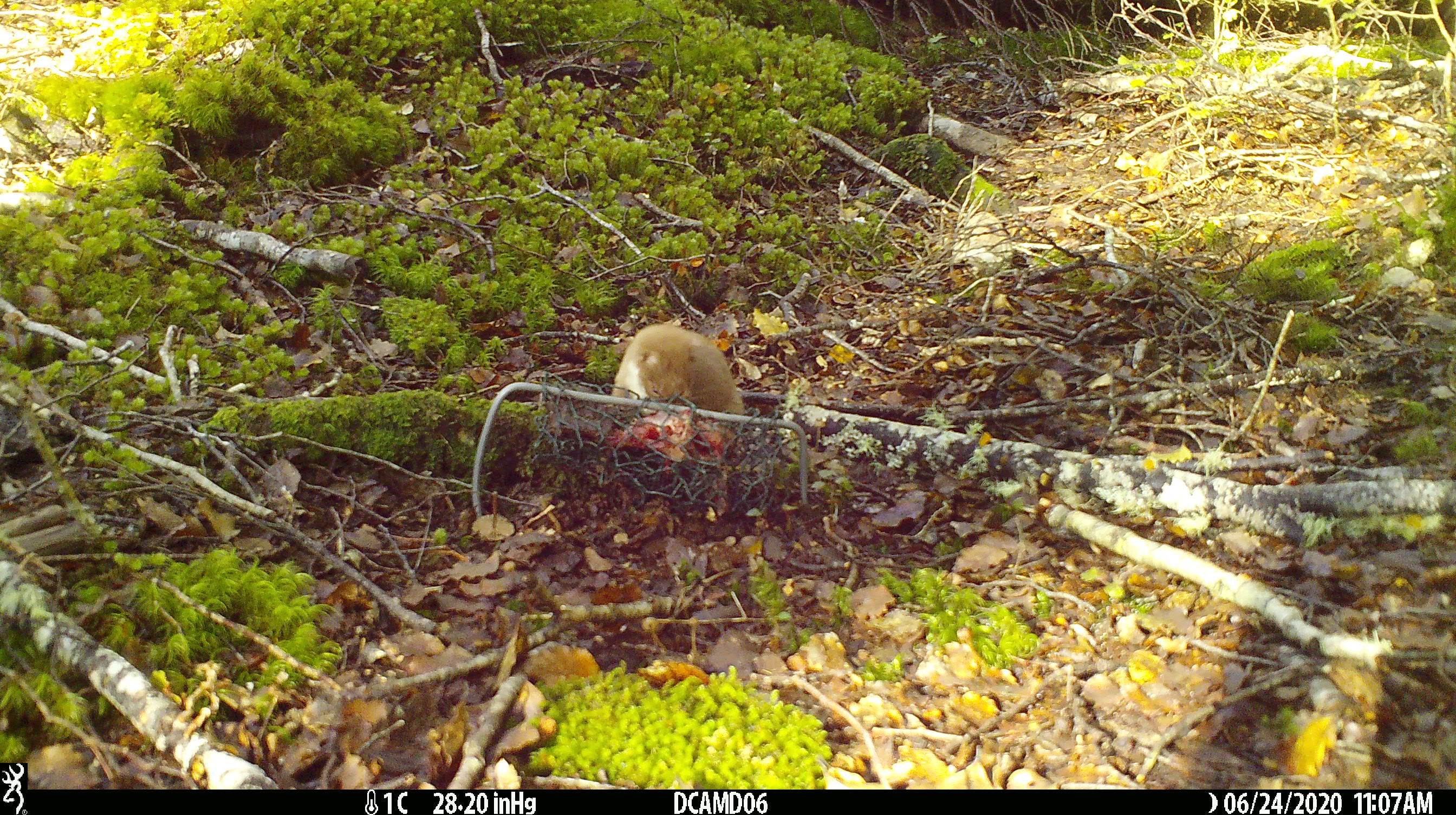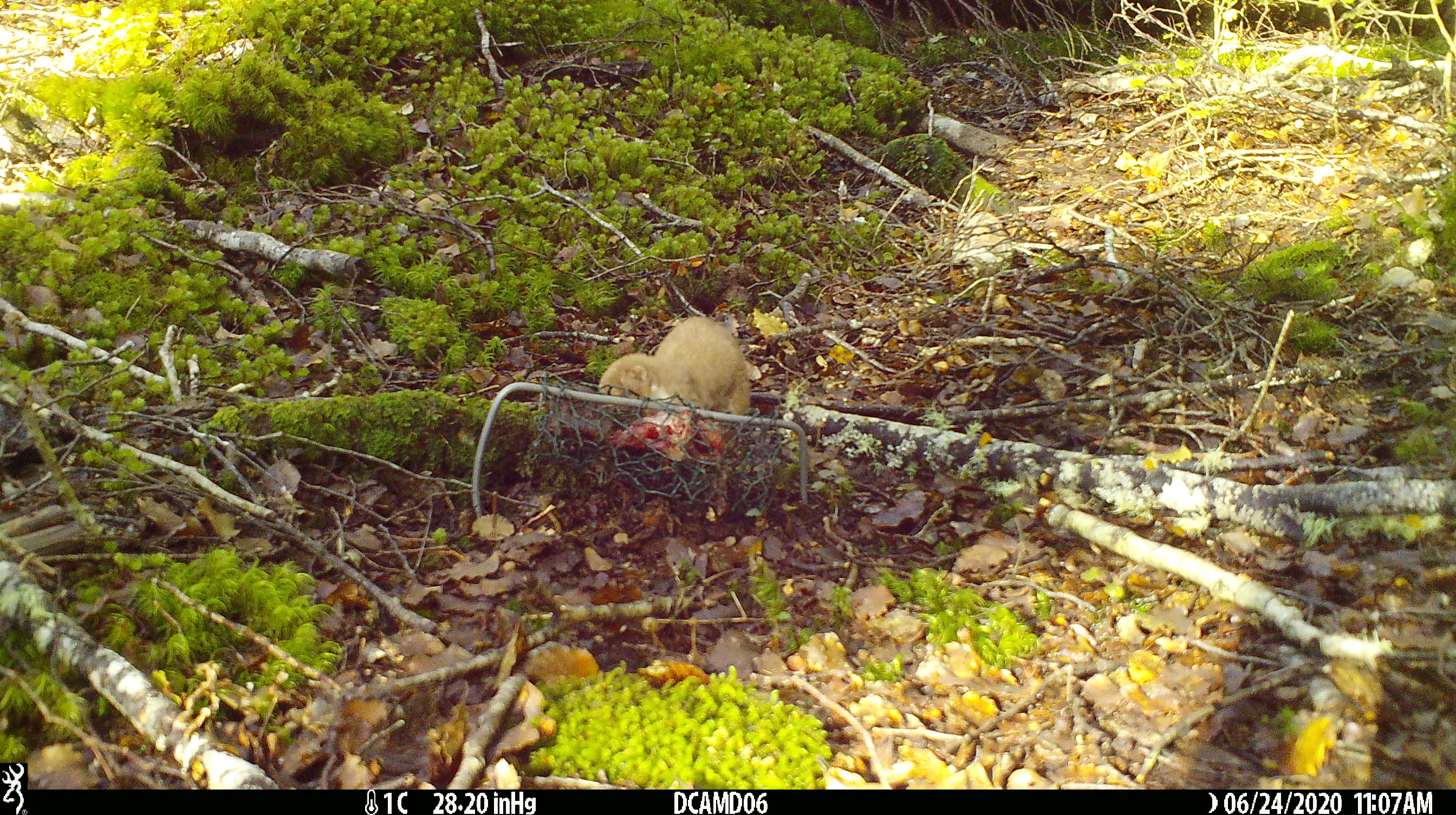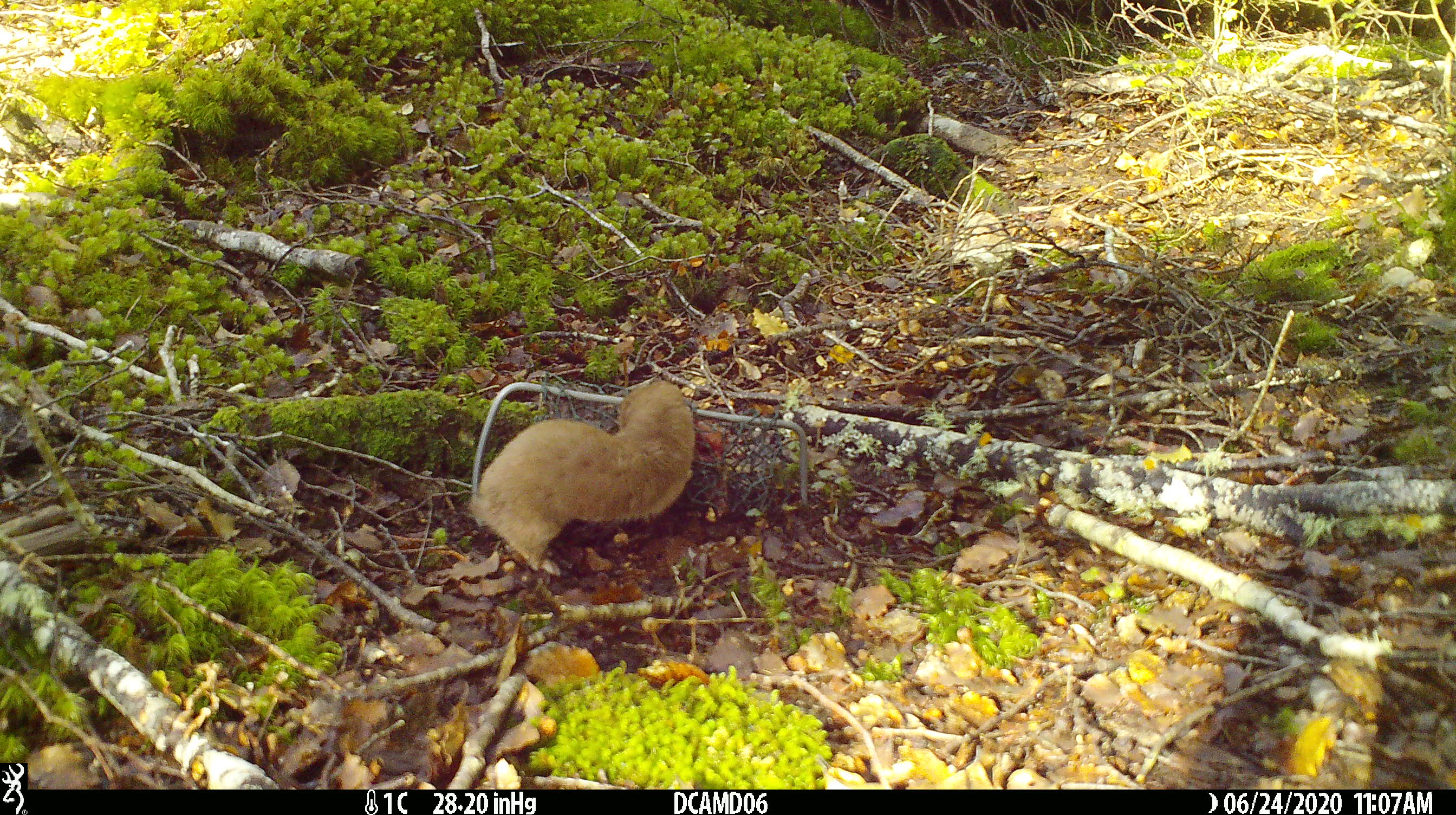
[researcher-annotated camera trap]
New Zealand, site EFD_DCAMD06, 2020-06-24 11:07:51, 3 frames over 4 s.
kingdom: Animalia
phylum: Chordata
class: Mammalia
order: Carnivora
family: Mustelidae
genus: Mustela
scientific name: Mustela nivalis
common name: least weasel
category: weasel